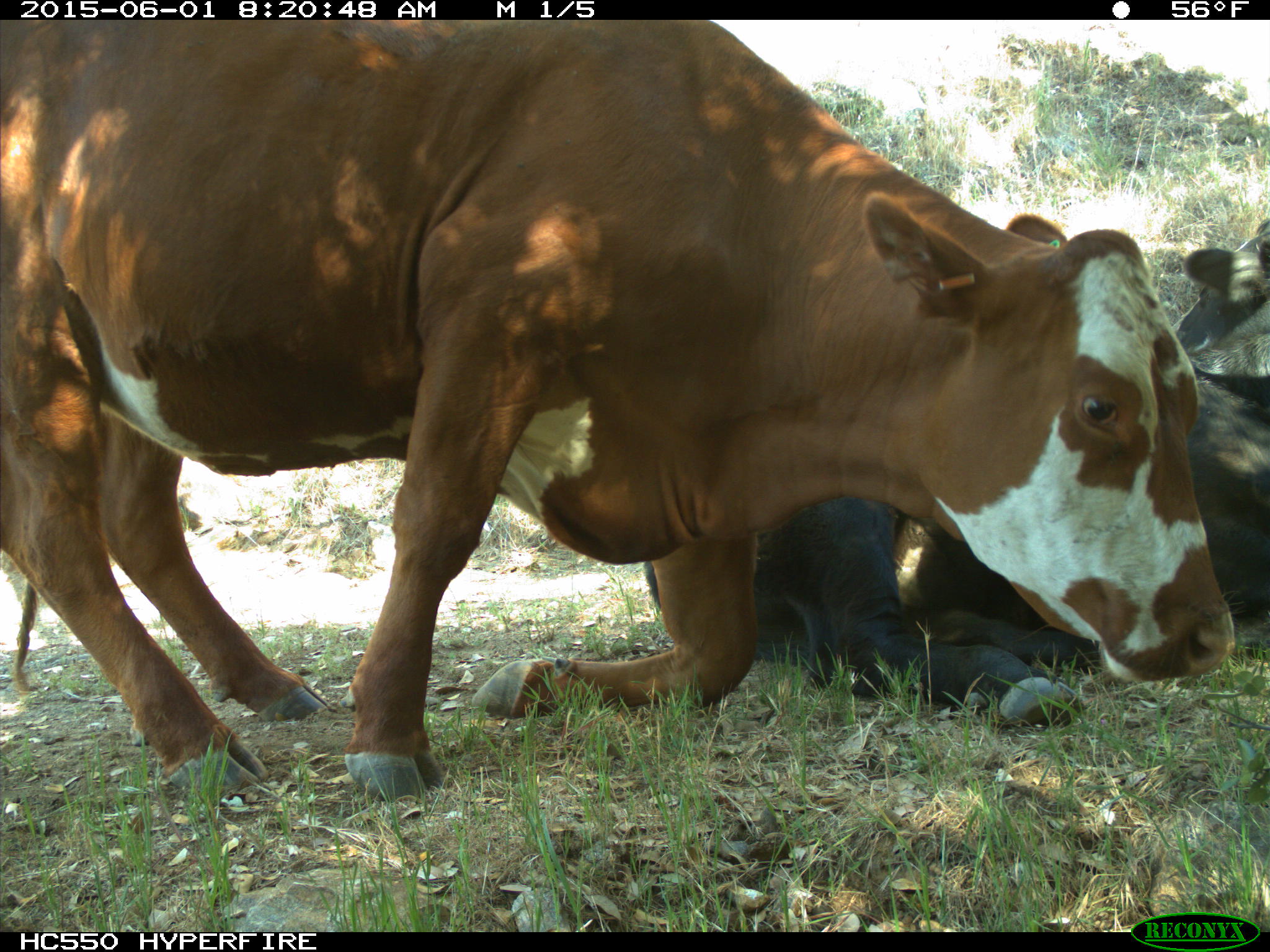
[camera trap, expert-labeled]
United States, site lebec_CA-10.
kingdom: Animalia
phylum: Chordata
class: Mammalia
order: Artiodactyla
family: Bovidae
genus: Bos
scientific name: Bos taurus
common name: domestic cow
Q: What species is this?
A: Bos taurus (domestic cow).